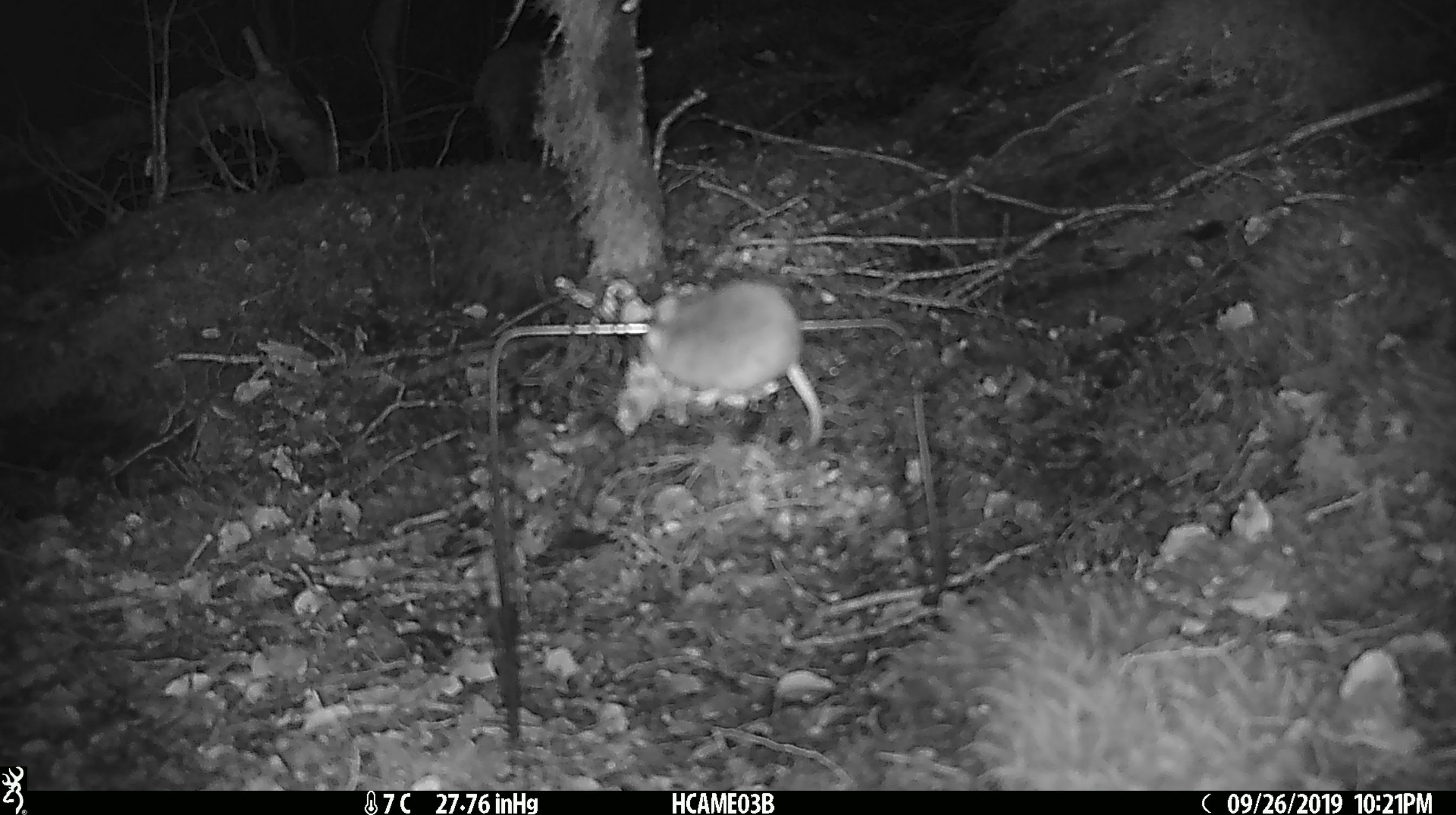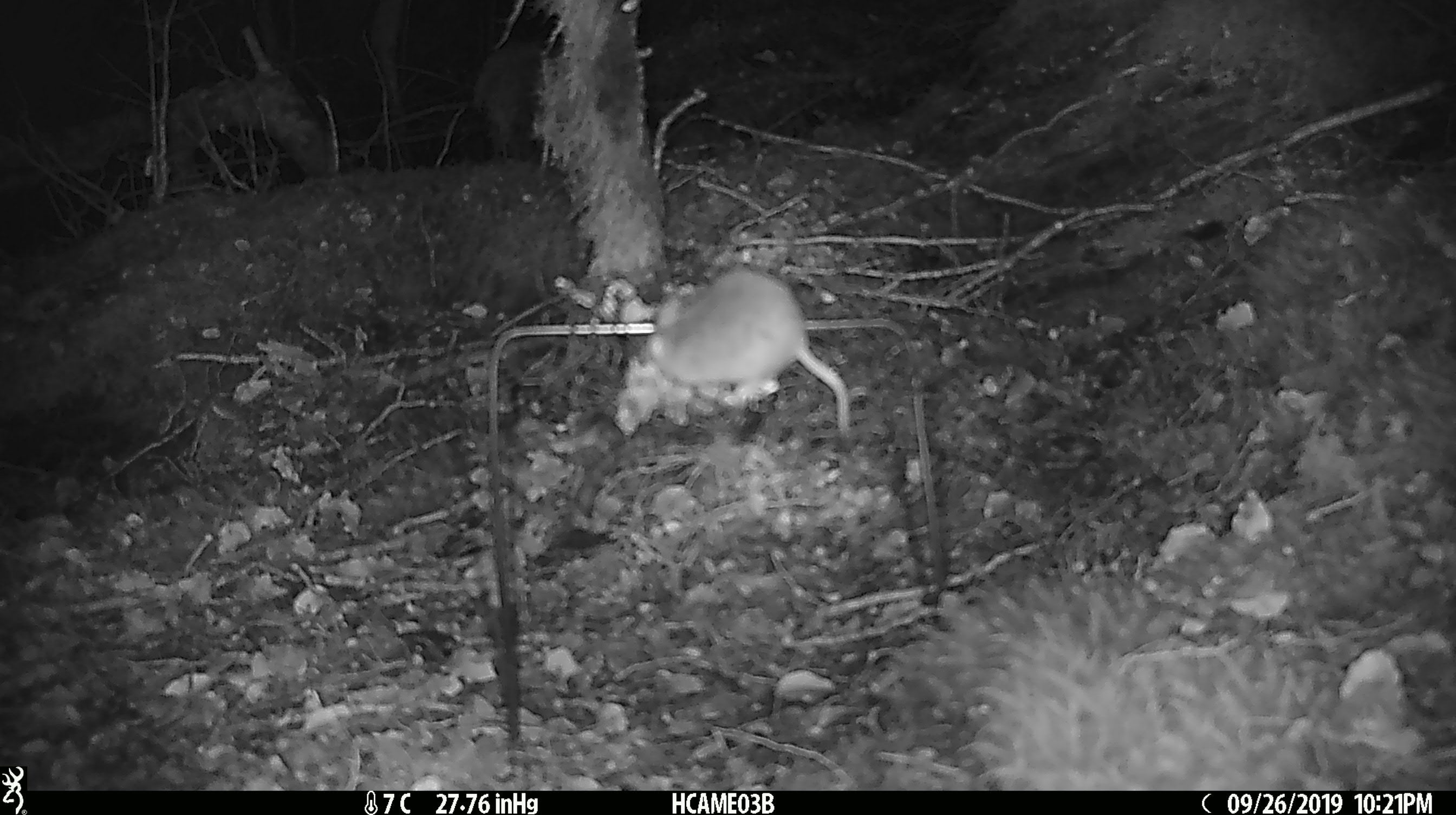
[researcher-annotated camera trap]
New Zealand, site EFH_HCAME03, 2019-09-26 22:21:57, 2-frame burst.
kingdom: Animalia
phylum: Chordata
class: Mammalia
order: Rodentia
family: Muridae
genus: Mus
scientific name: Mus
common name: mouse